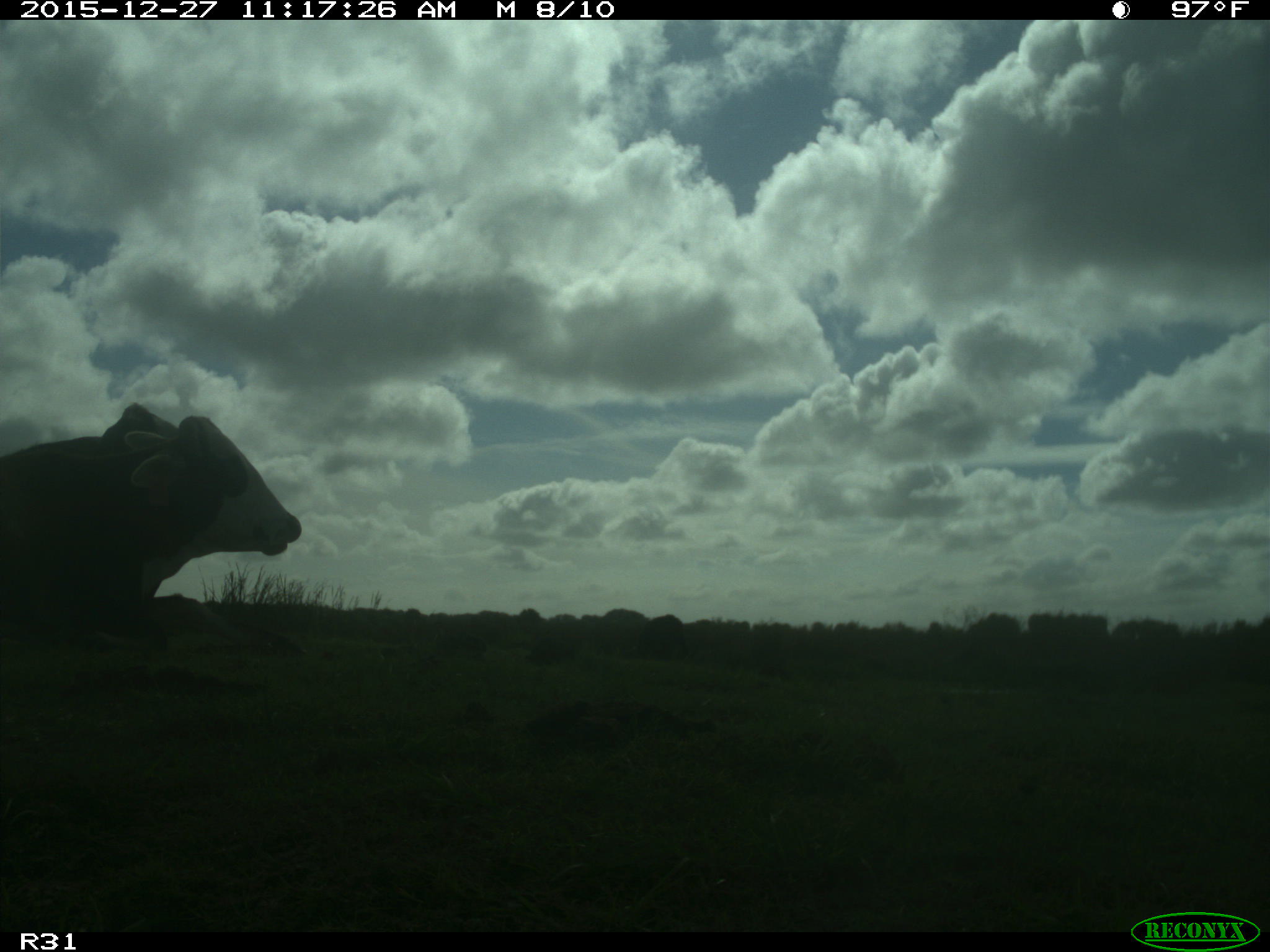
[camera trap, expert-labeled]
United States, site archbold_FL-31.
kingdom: Animalia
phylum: Chordata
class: Mammalia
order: Artiodactyla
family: Bovidae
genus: Bos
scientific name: Bos taurus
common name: domestic cow